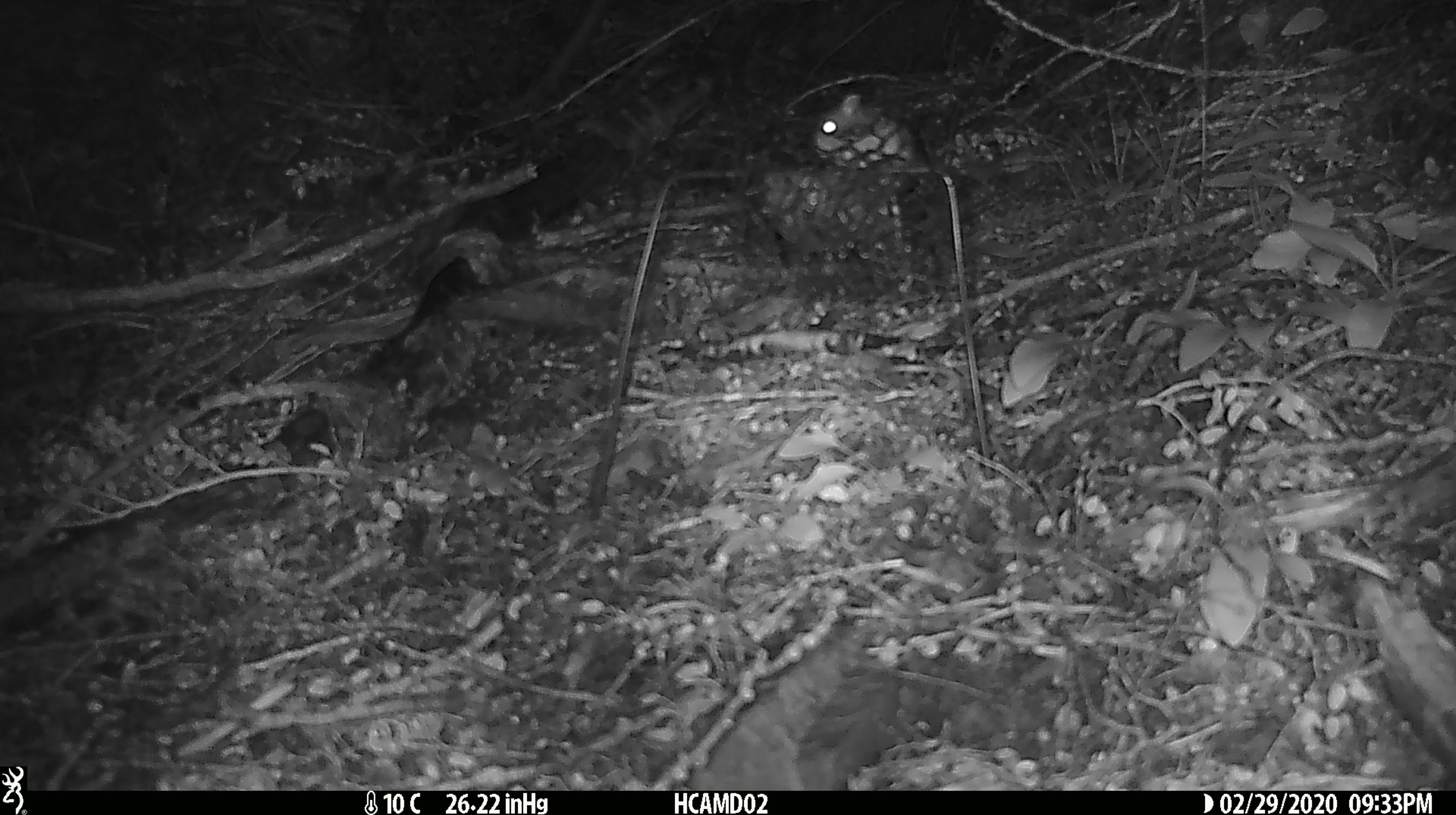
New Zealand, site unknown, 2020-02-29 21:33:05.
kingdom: Animalia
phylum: Chordata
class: Mammalia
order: Rodentia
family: Muridae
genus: Mus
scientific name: Mus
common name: mouse